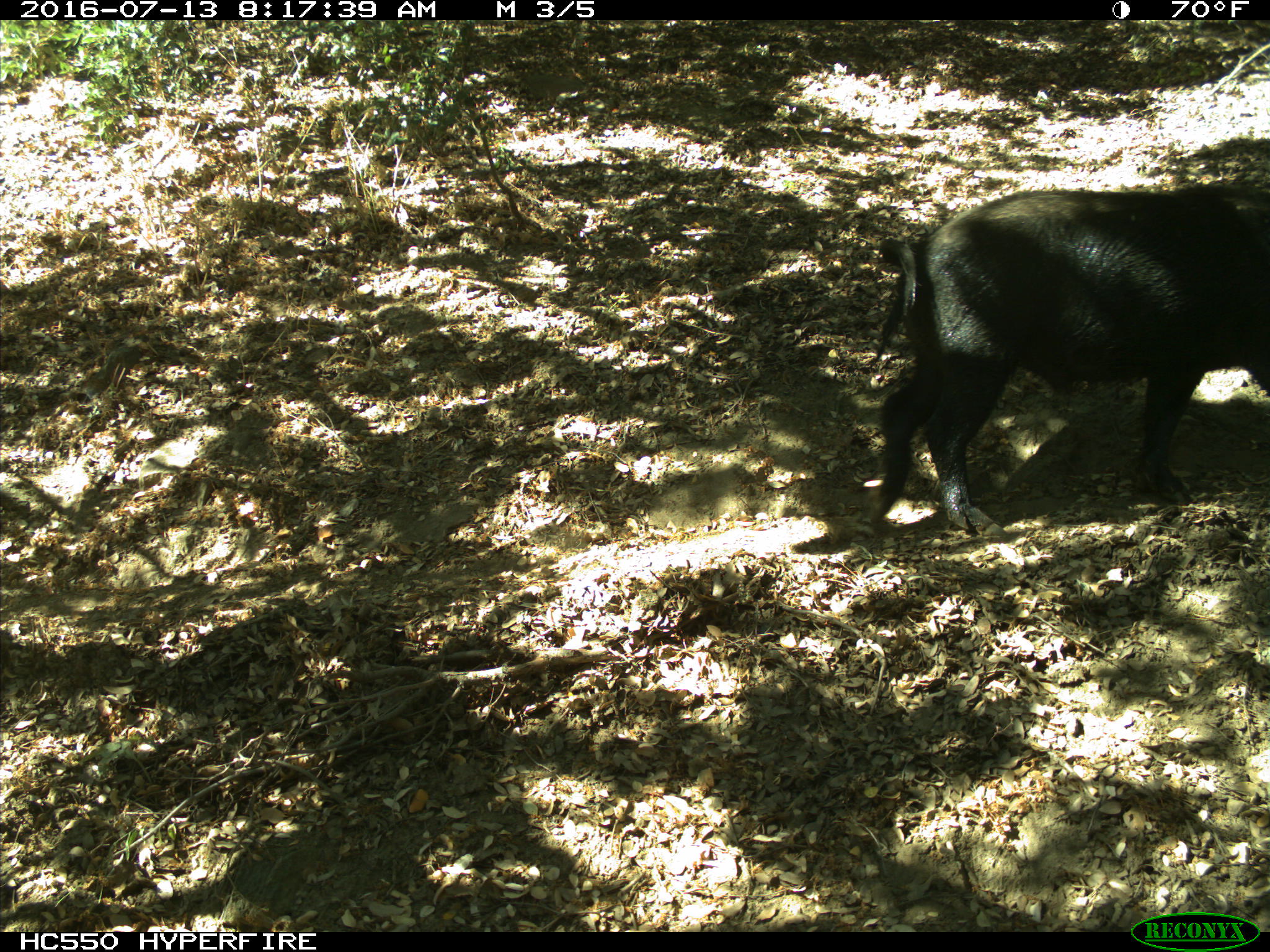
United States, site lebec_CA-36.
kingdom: Animalia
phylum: Chordata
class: Mammalia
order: Artiodactyla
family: Suidae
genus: Sus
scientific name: Sus scrofa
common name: wild boar